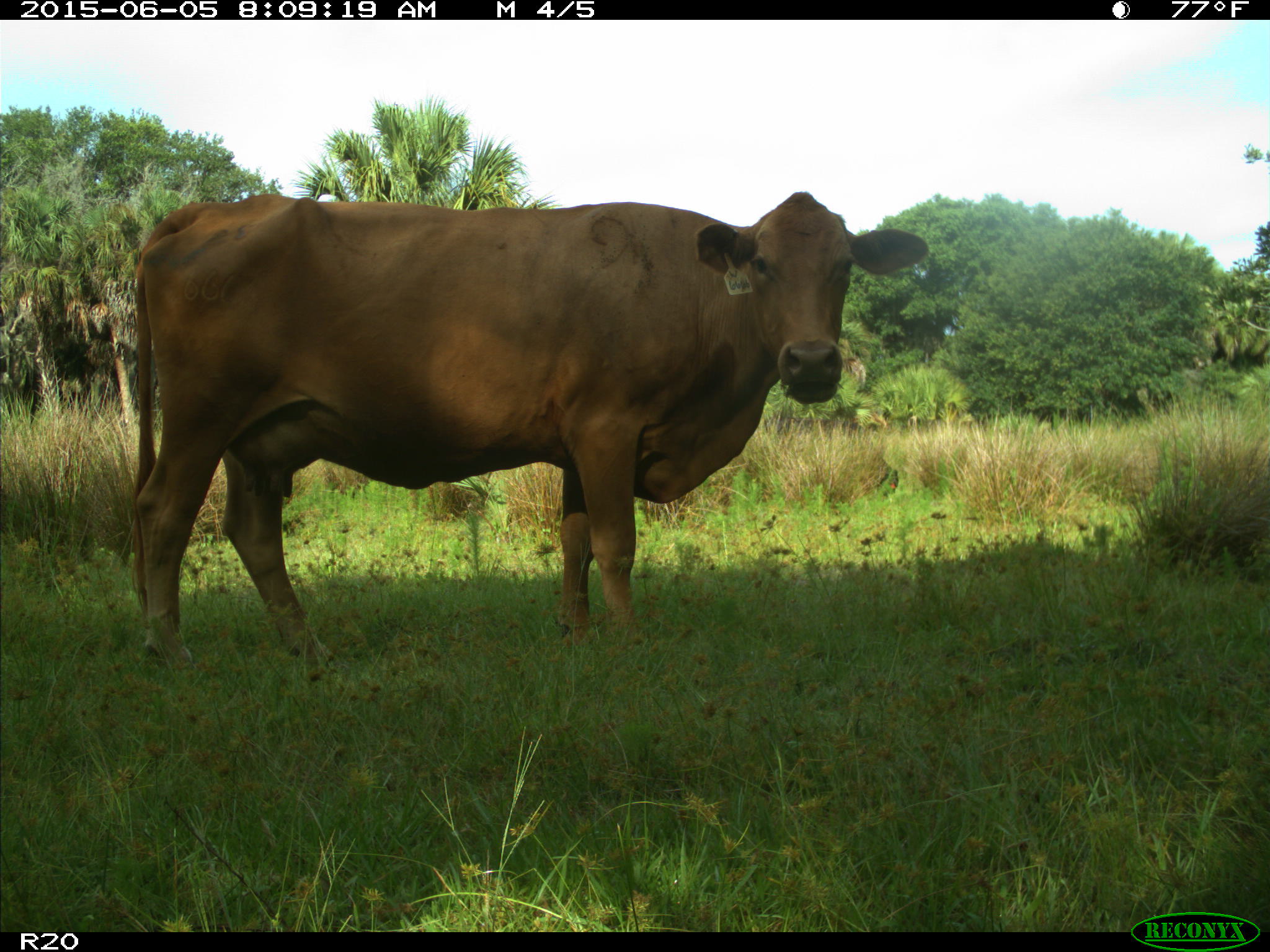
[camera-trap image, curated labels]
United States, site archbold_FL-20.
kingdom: Animalia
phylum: Chordata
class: Mammalia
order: Artiodactyla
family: Bovidae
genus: Bos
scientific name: Bos taurus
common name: domestic cow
Bos taurus (domestic cow).